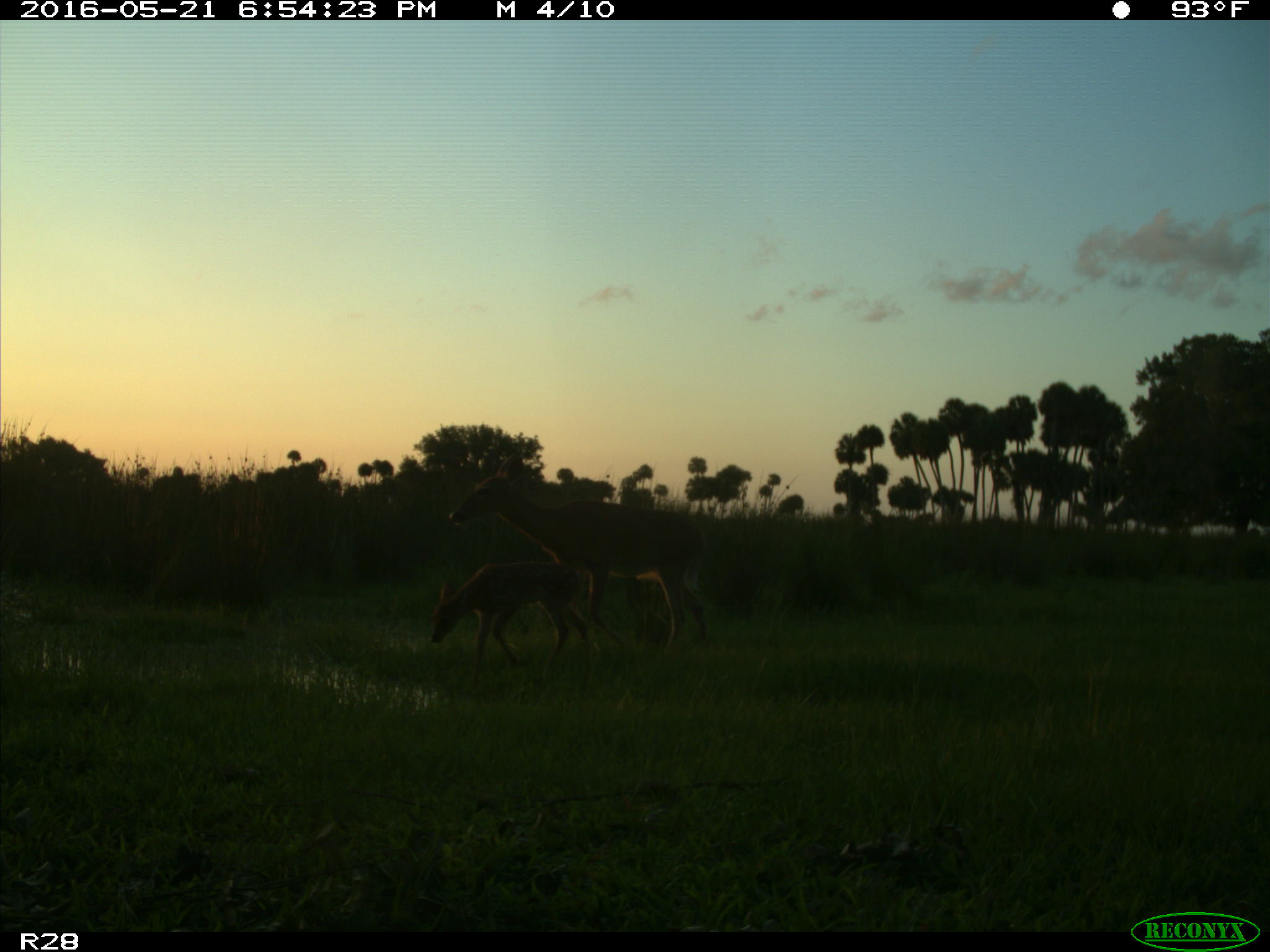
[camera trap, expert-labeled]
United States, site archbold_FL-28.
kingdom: Animalia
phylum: Chordata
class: Mammalia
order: Artiodactyla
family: Cervidae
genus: Odocoileus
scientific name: Odocoileus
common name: deer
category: unidentified deer